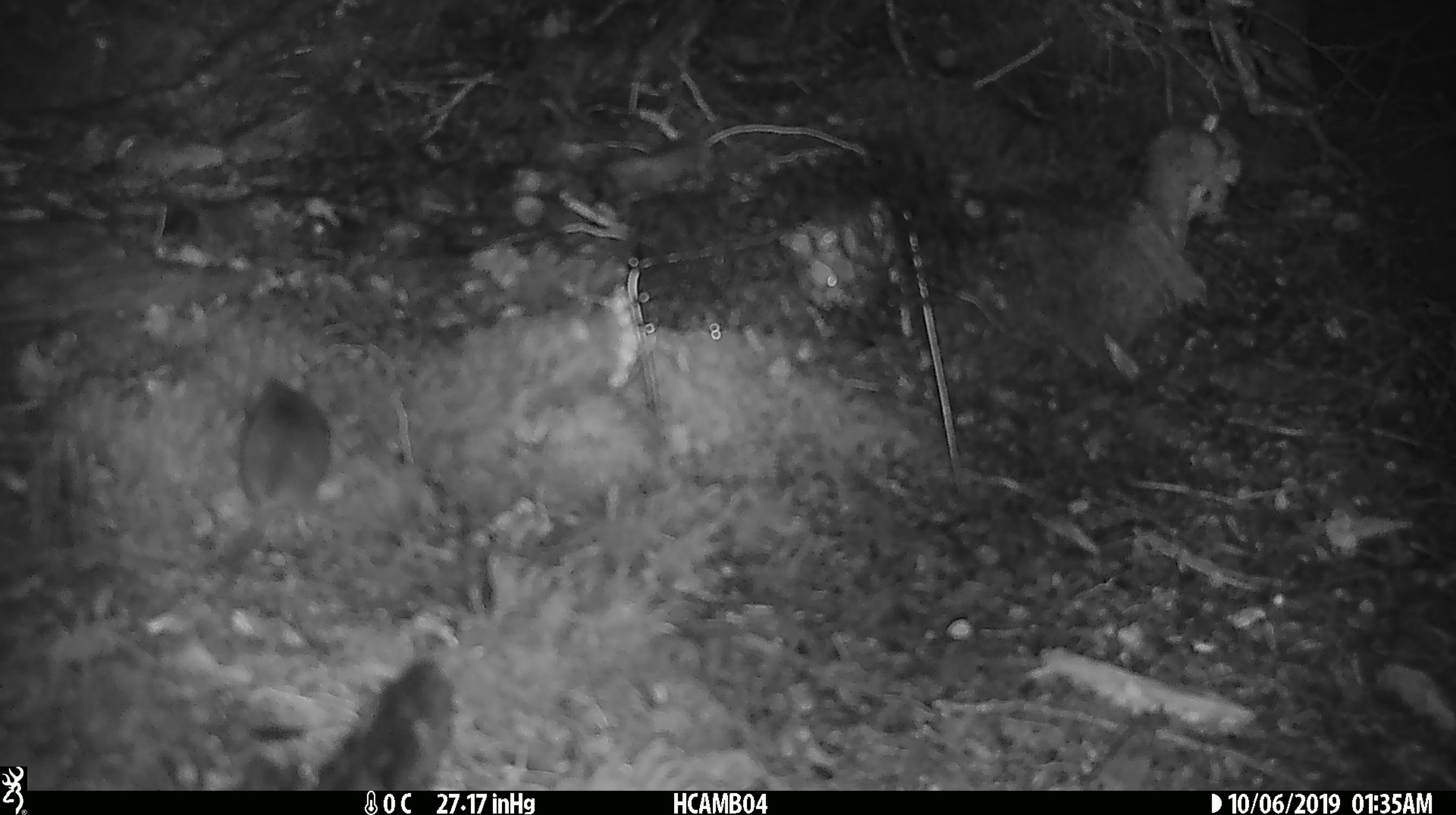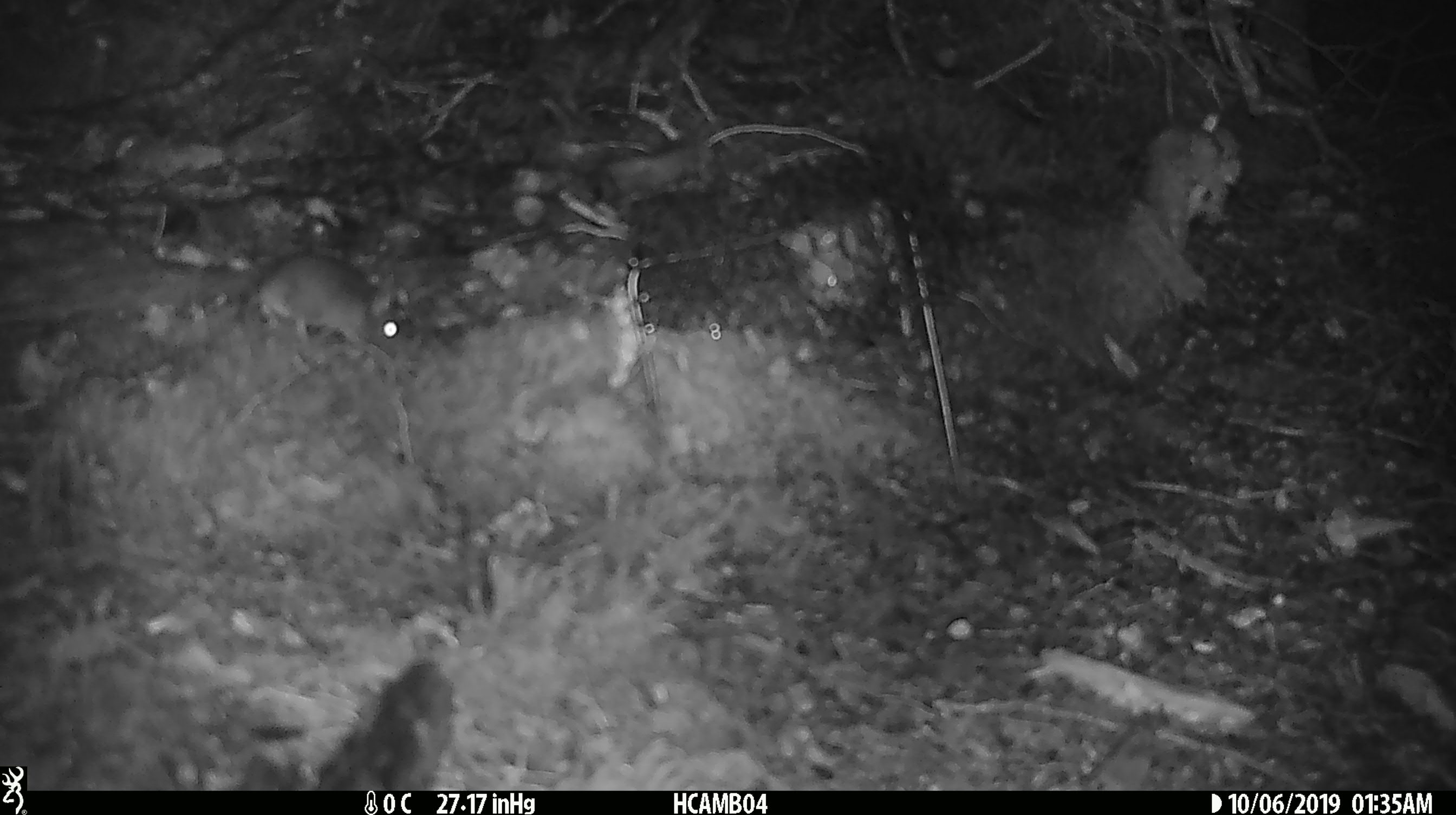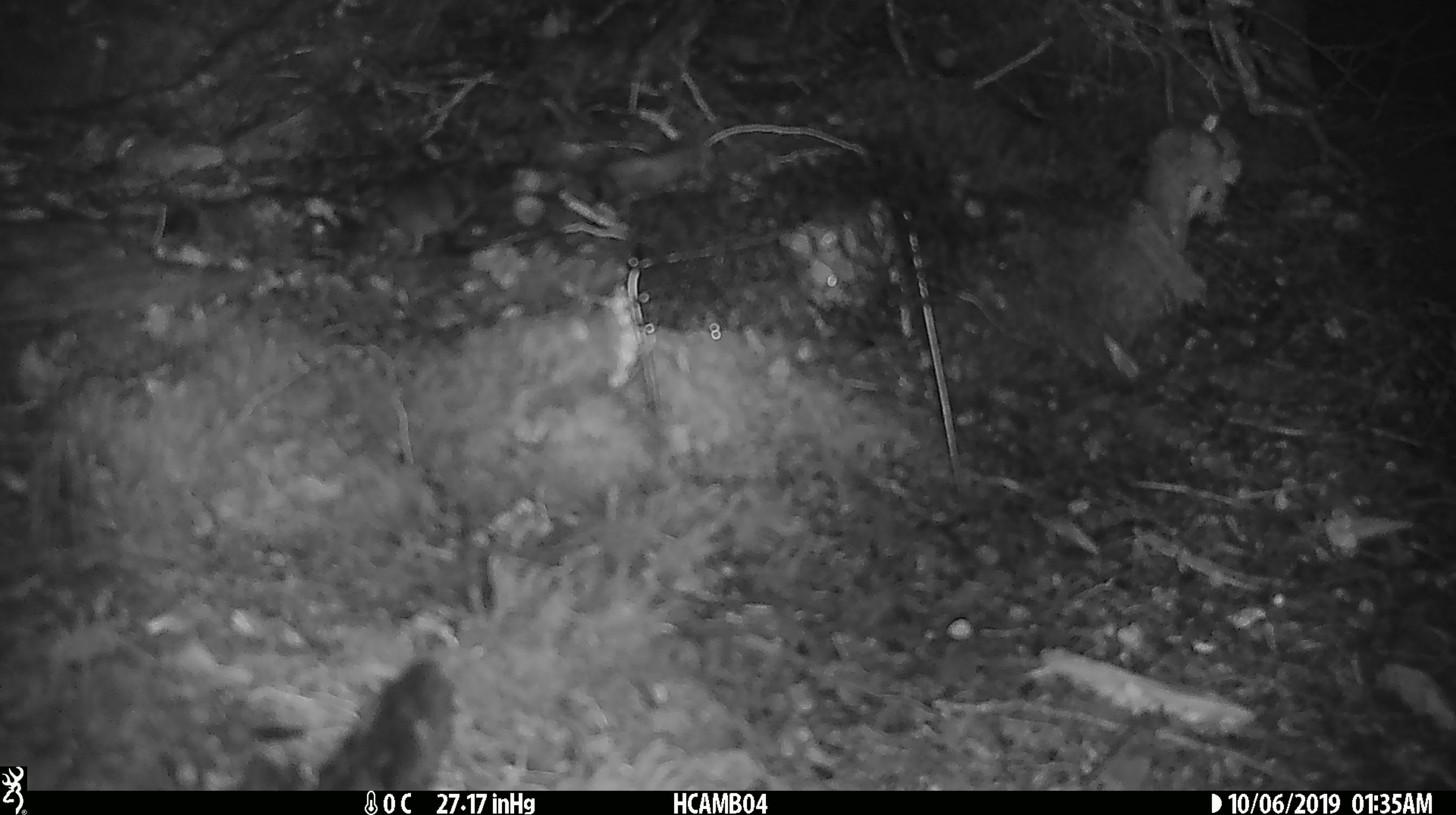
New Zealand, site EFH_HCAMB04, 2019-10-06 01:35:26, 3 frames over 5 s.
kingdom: Animalia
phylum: Chordata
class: Mammalia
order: Rodentia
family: Muridae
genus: Mus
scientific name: Mus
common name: mouse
Mouse (Mus).